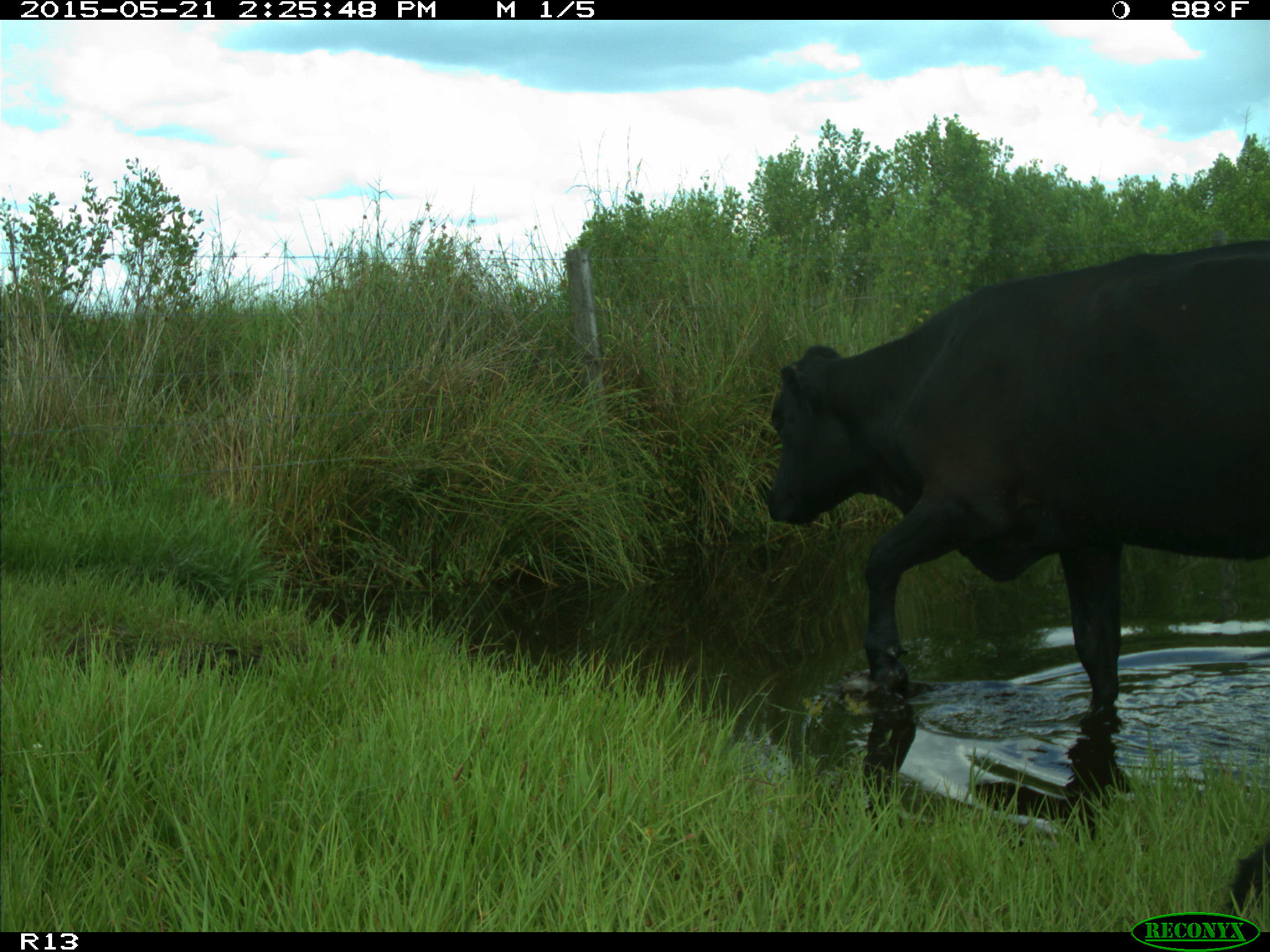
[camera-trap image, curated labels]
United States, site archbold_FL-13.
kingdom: Animalia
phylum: Chordata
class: Mammalia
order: Artiodactyla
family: Bovidae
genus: Bos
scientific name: Bos taurus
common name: domestic cow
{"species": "Bos taurus (domestic cow)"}